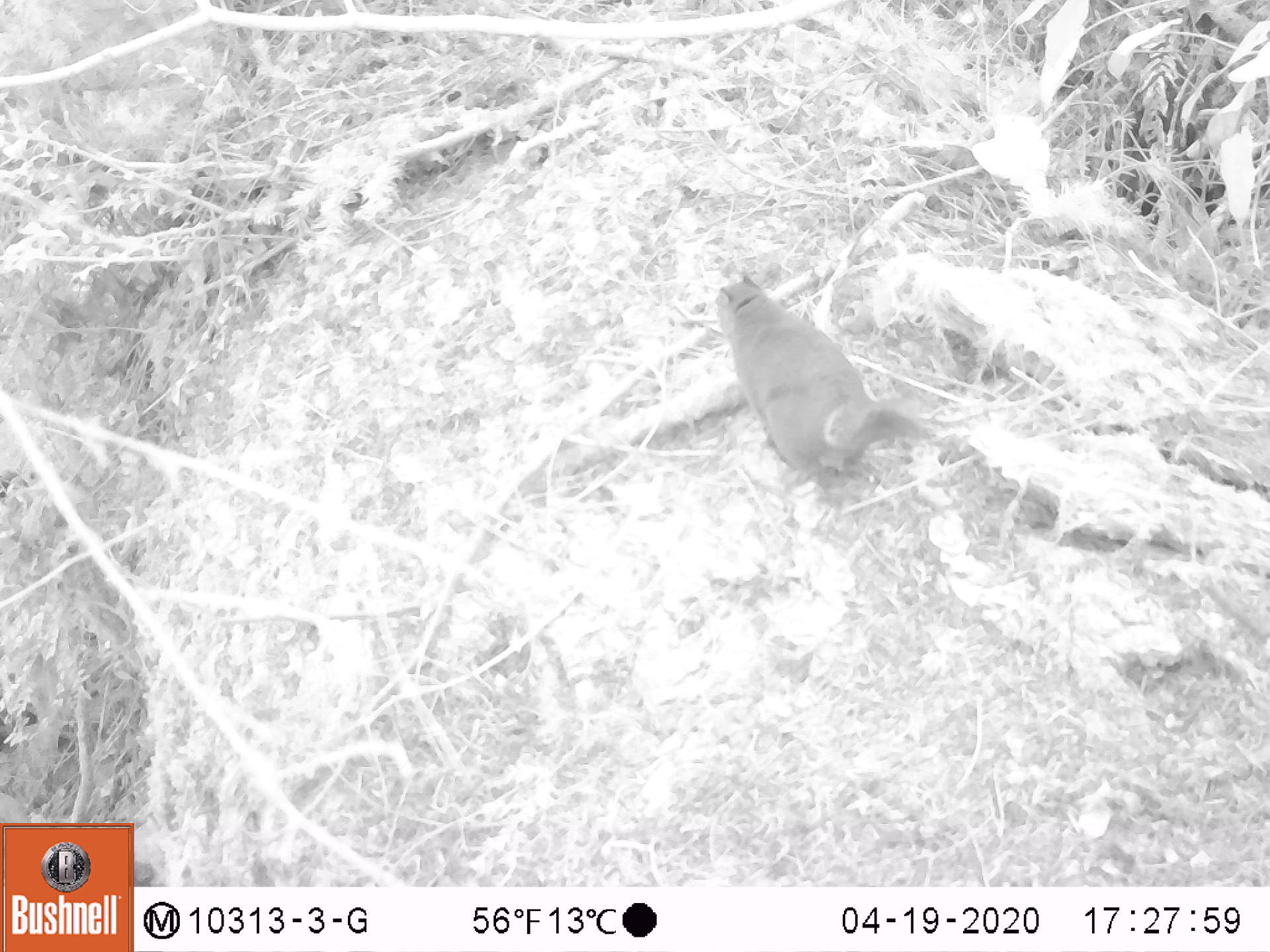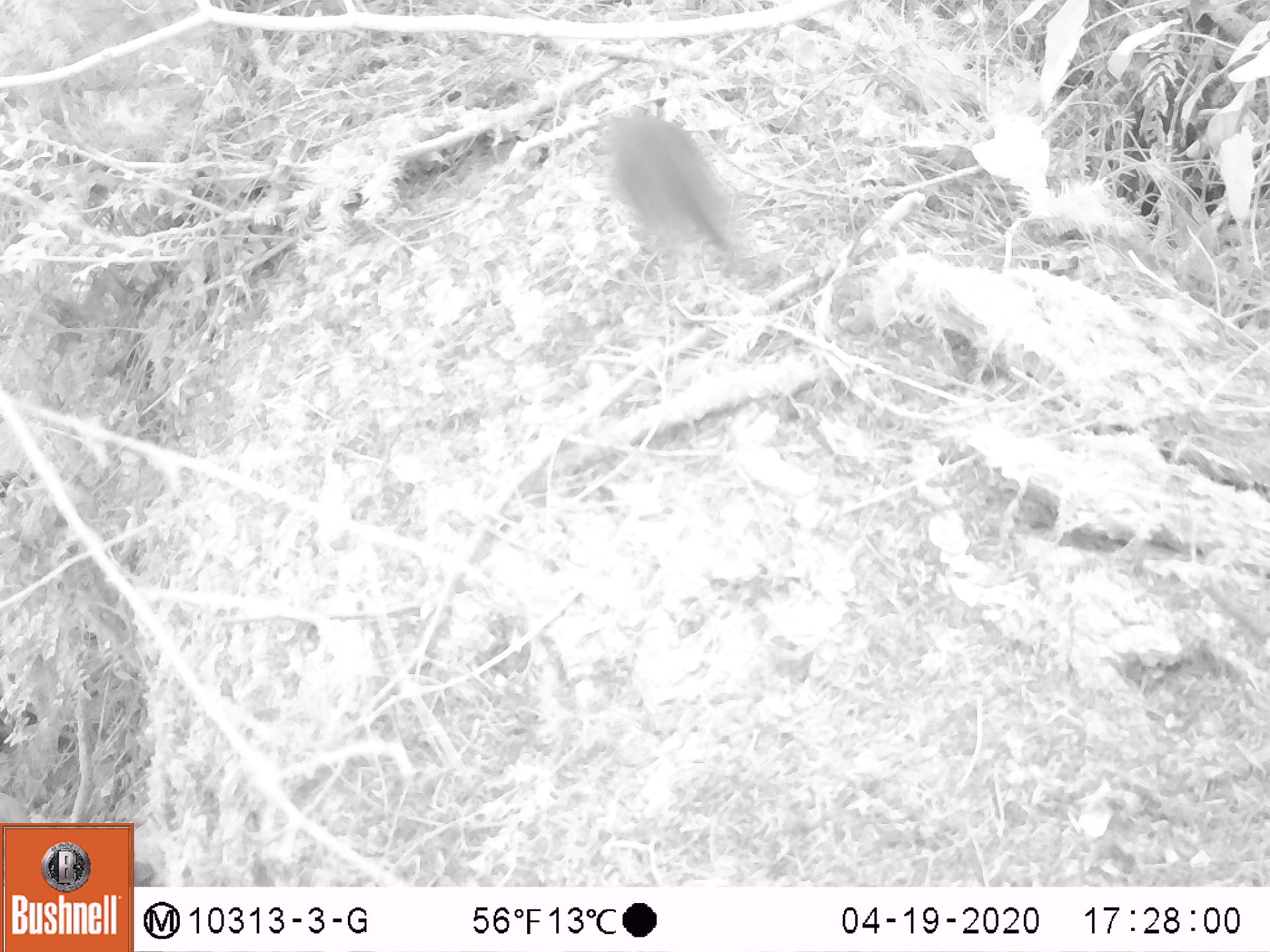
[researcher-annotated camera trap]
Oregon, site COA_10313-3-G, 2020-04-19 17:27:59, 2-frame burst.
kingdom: Animalia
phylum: Chordata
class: Mammalia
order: Rodentia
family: Sciuridae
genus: Neotamias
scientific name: Neotamias townsendii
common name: townsend's chipmunk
Townsend's chipmunk (Neotamias townsendii).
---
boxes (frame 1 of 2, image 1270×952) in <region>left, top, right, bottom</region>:
townsend's chipmunk: <region>704, 265, 946, 494</region>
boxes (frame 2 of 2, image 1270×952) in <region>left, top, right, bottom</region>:
townsend's chipmunk: <region>589, 95, 744, 274</region>